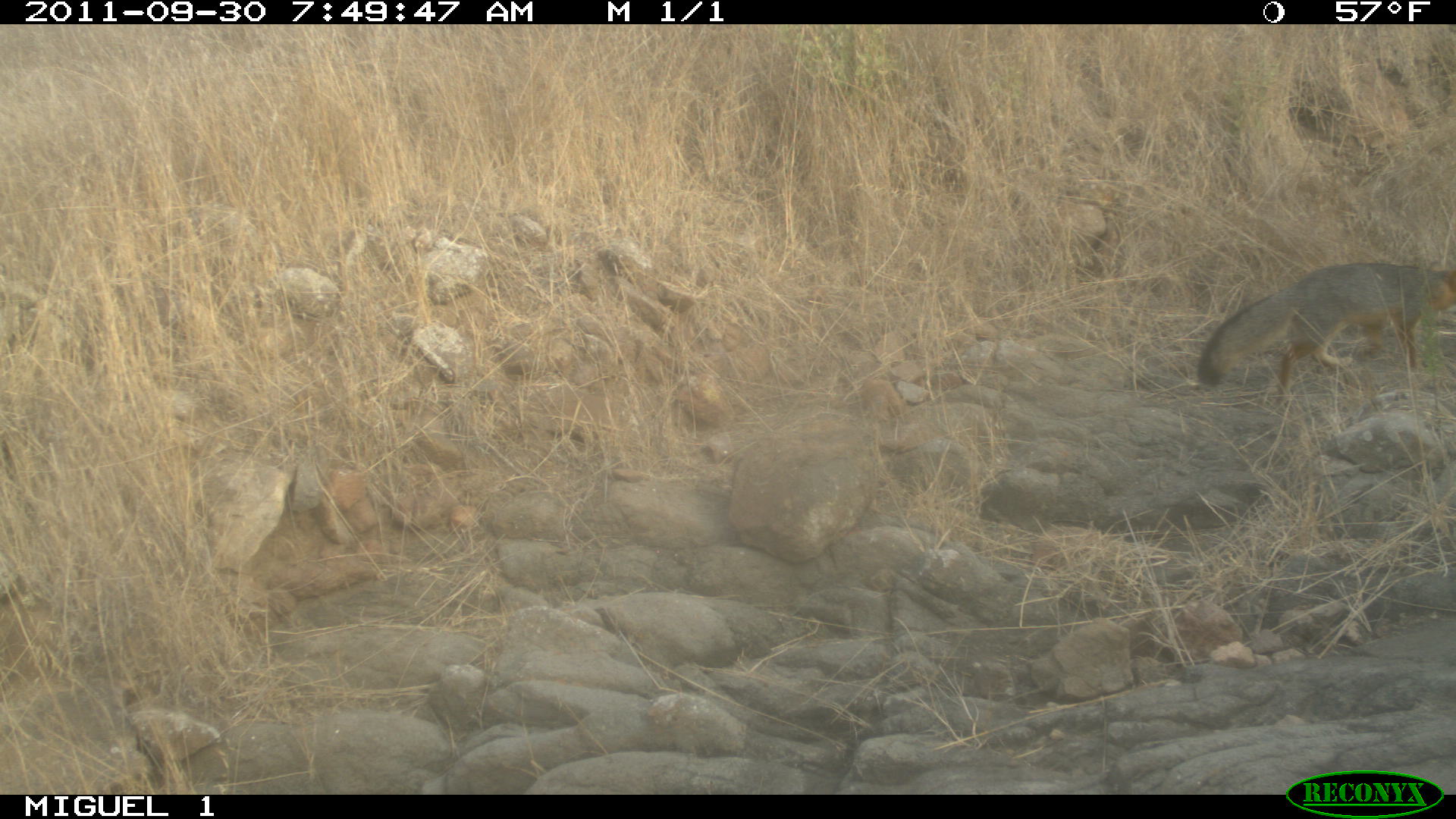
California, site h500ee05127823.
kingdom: Animalia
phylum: Chordata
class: Mammalia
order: Carnivora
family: Canidae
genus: Urocyon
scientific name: Urocyon littoralis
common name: island fox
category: fox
Fox (island fox) (Urocyon littoralis).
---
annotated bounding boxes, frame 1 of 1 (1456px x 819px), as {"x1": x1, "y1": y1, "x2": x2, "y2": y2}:
fox: {"x1": 1196, "y1": 262, "x2": 1455, "y2": 408}